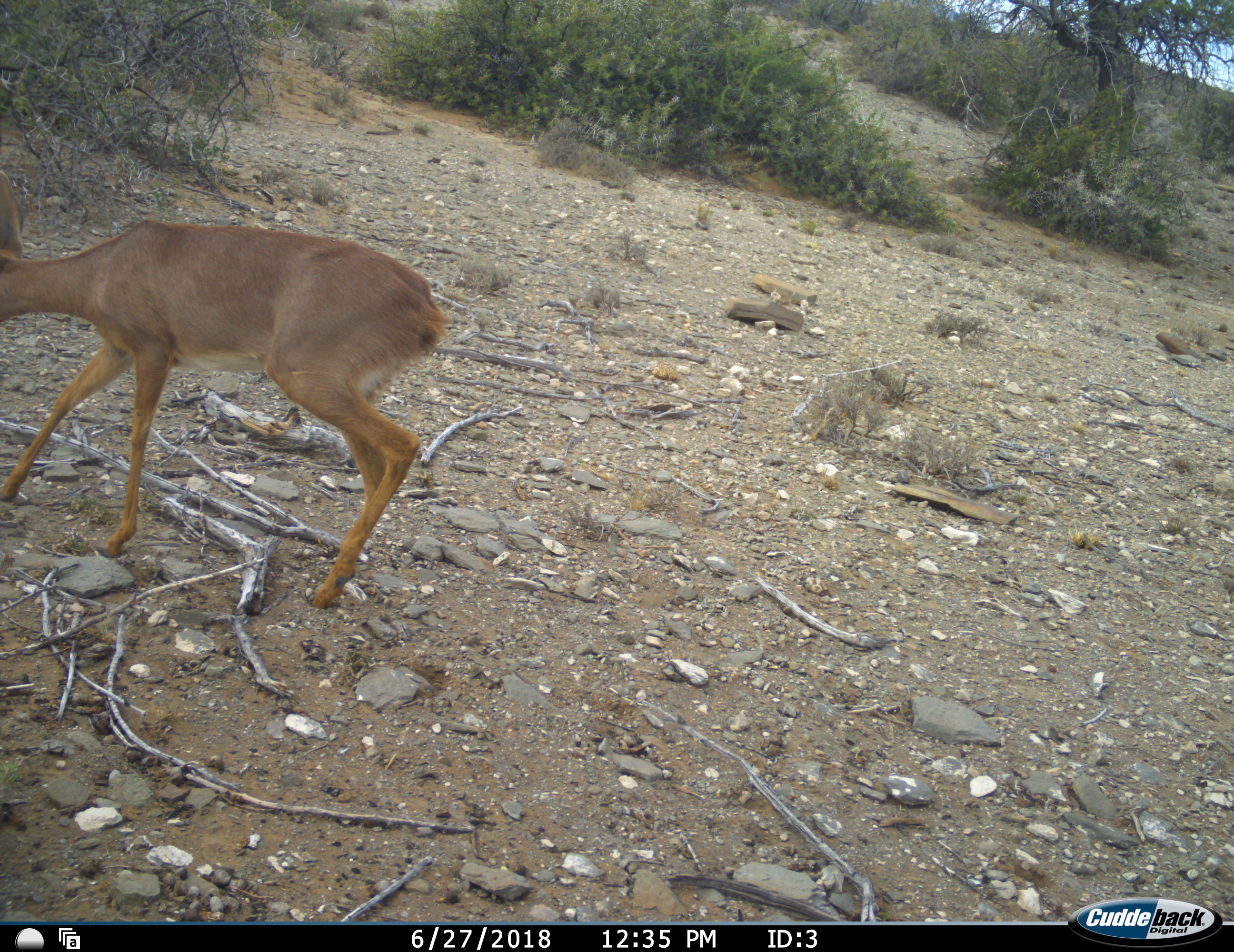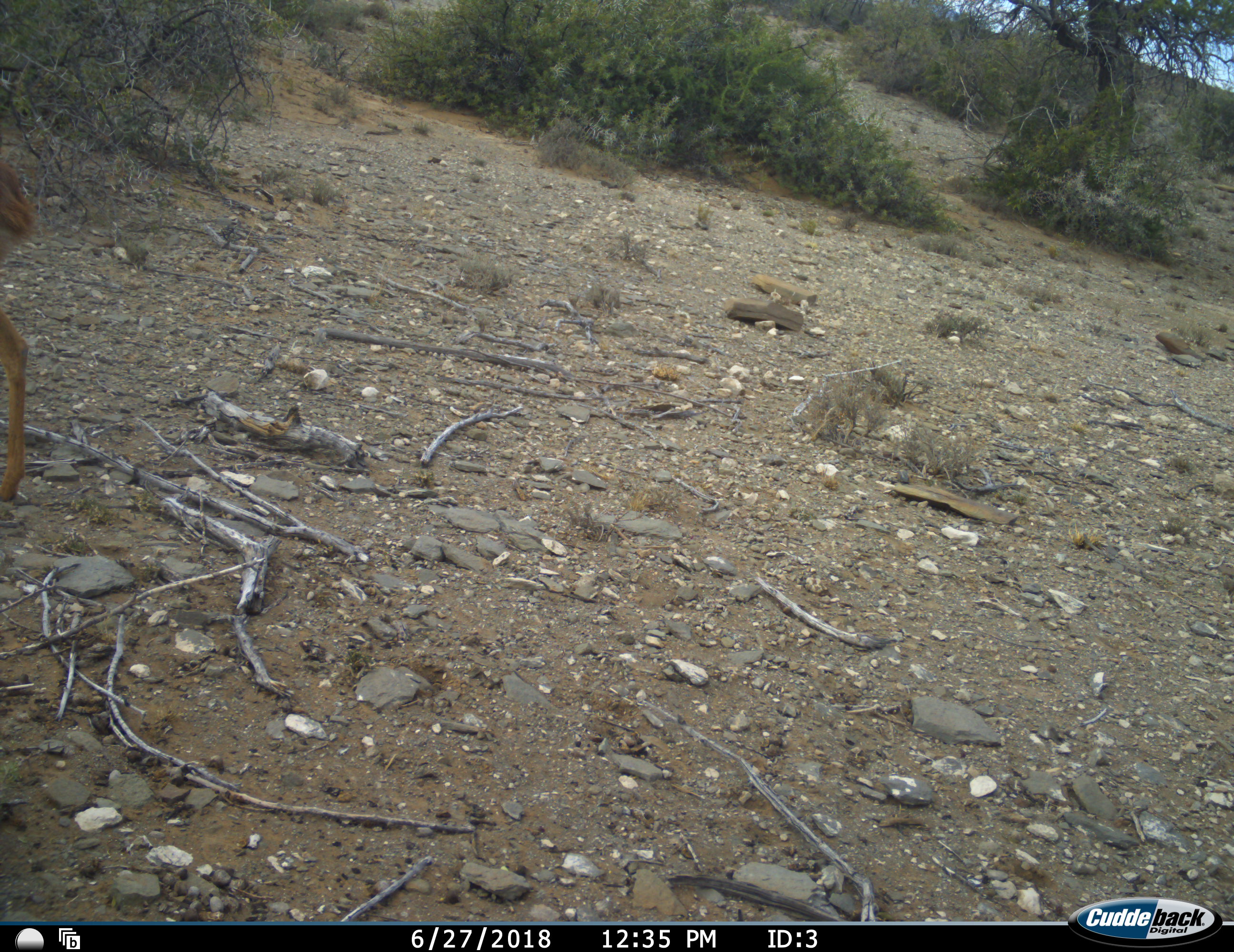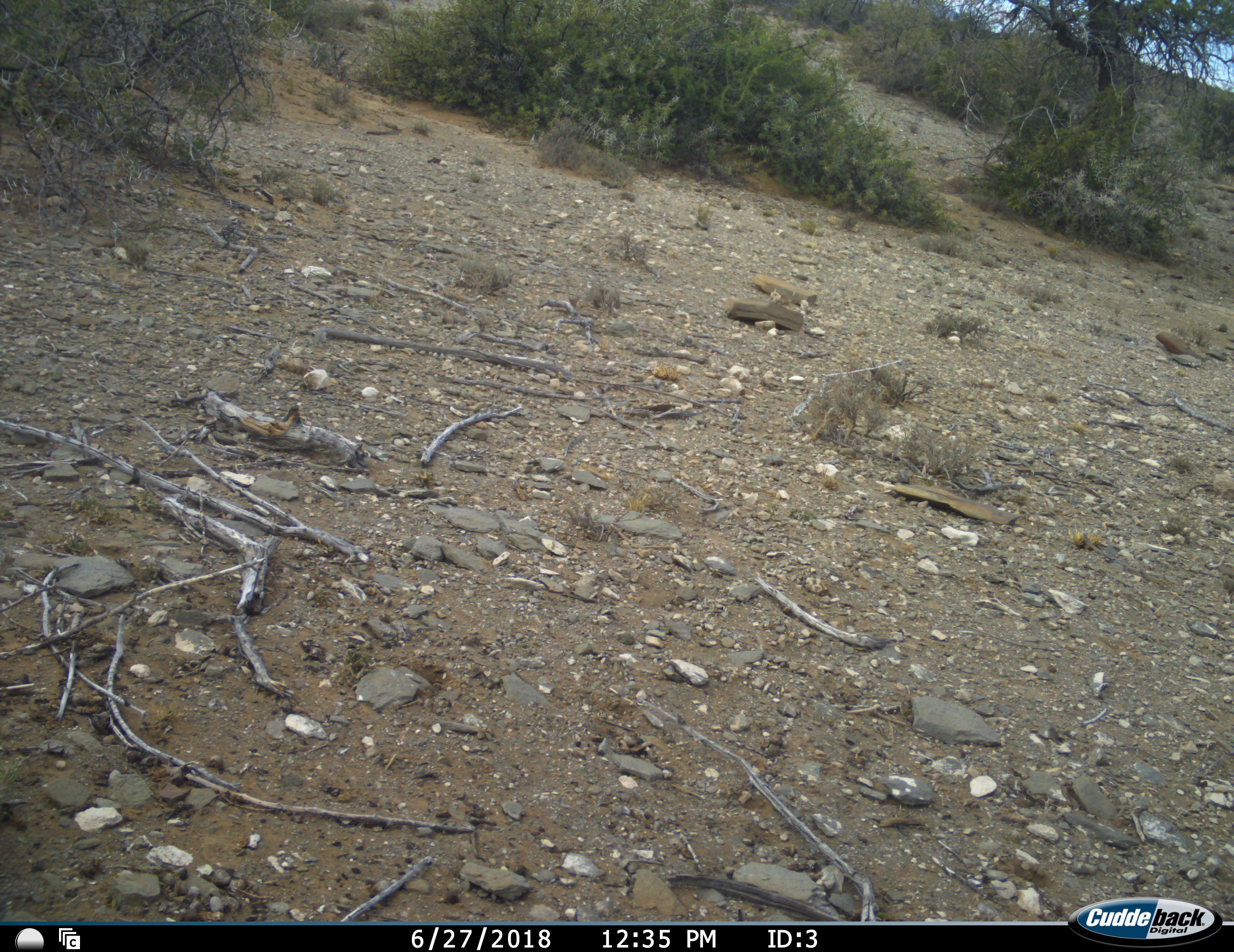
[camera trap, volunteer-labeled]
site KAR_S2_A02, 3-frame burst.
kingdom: Animalia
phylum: Chordata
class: Mammalia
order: Artiodactyla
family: Bovidae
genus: Raphicerus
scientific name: Raphicerus campestris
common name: steenbok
Steenbok (Raphicerus campestris), count 1. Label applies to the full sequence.